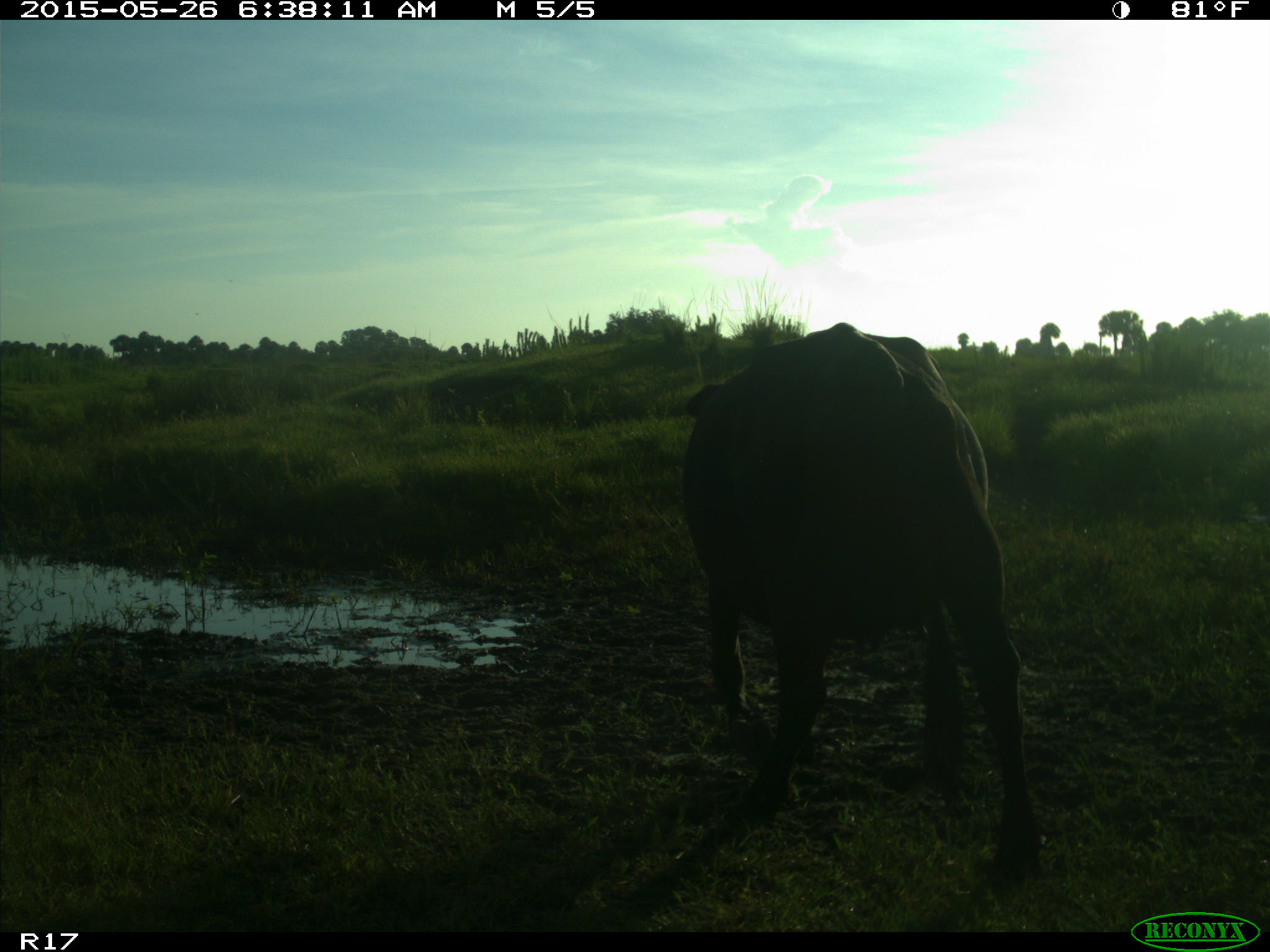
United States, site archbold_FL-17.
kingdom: Animalia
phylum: Chordata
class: Mammalia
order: Artiodactyla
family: Bovidae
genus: Bos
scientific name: Bos taurus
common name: domestic cow